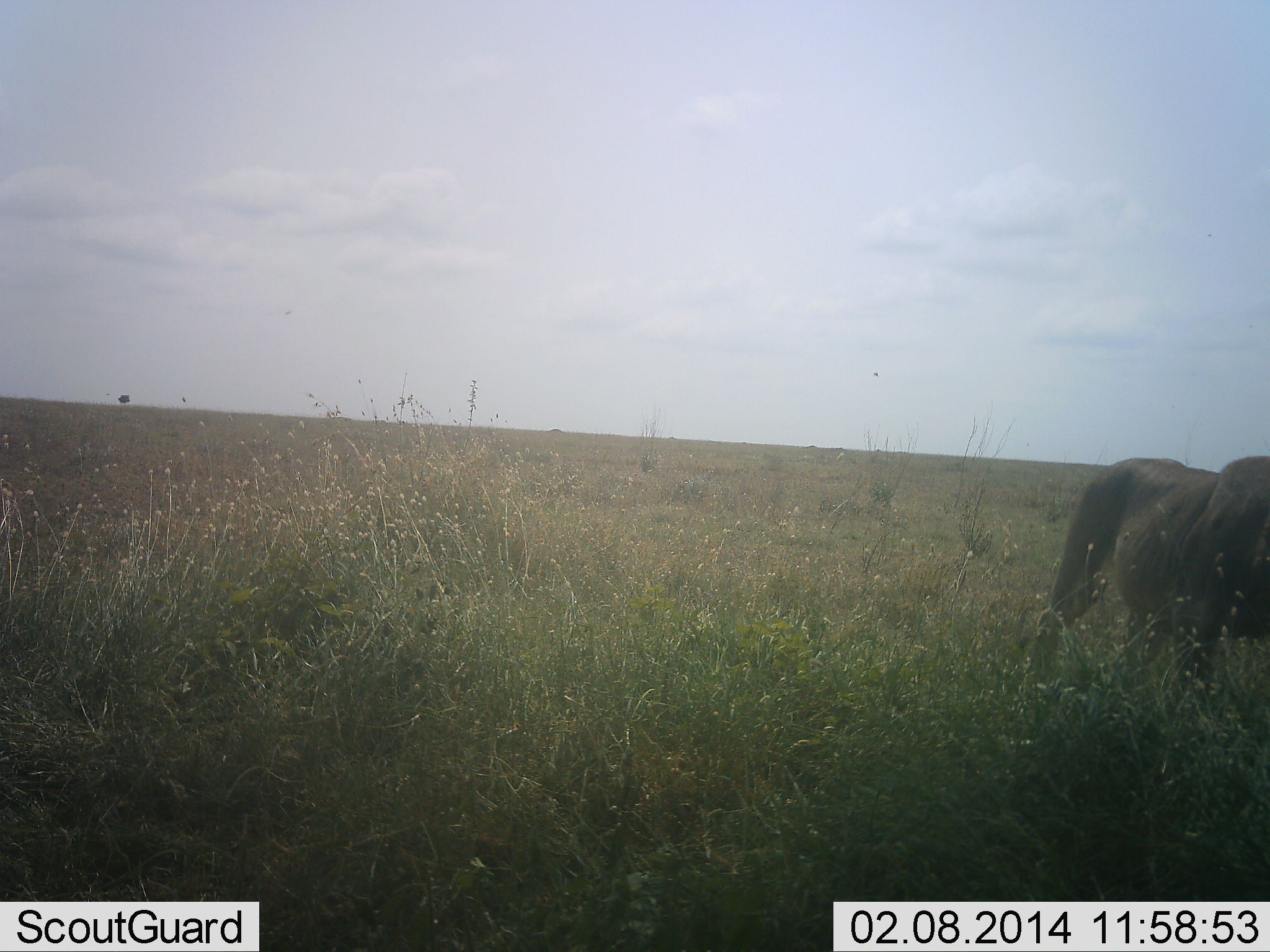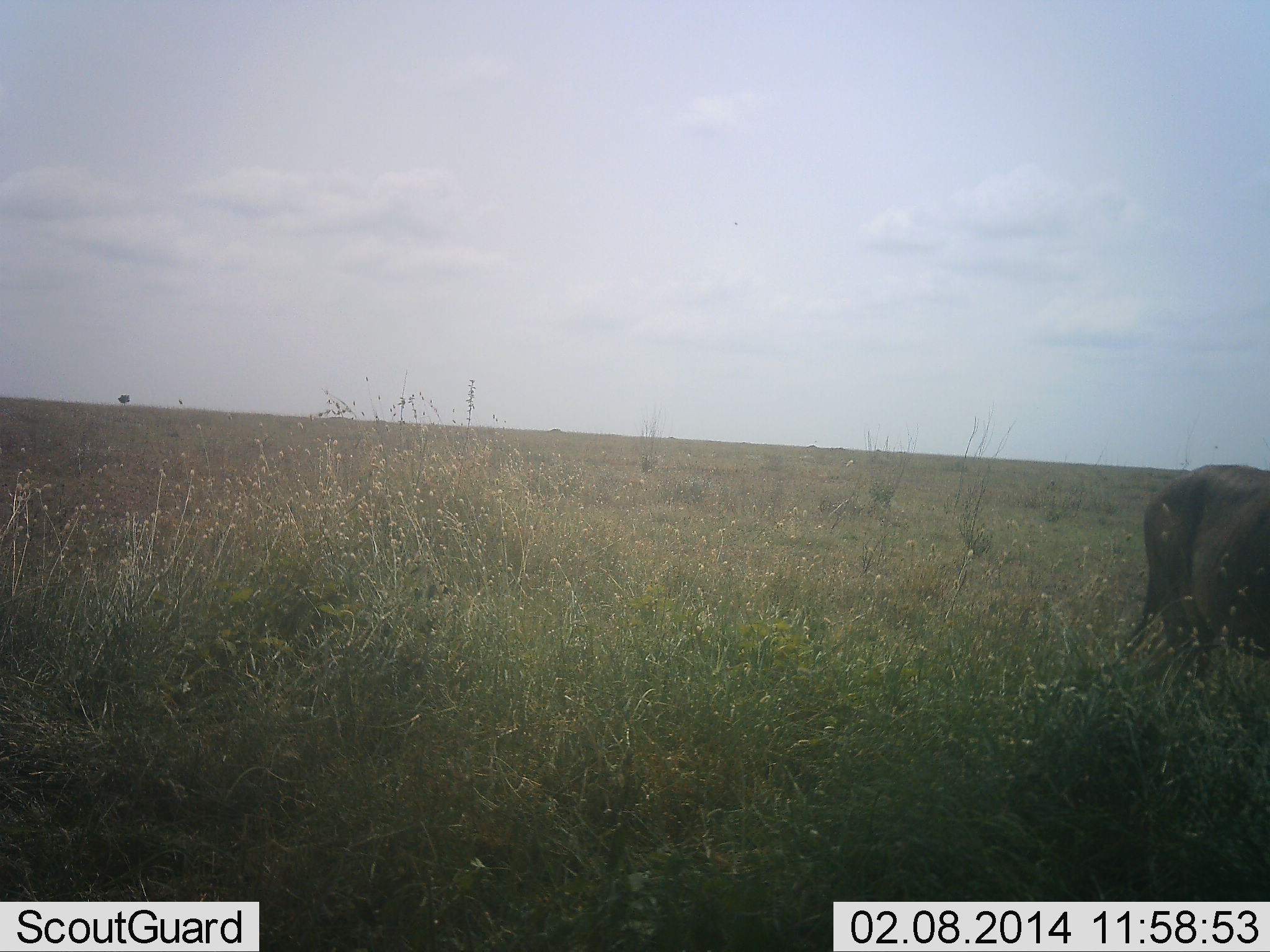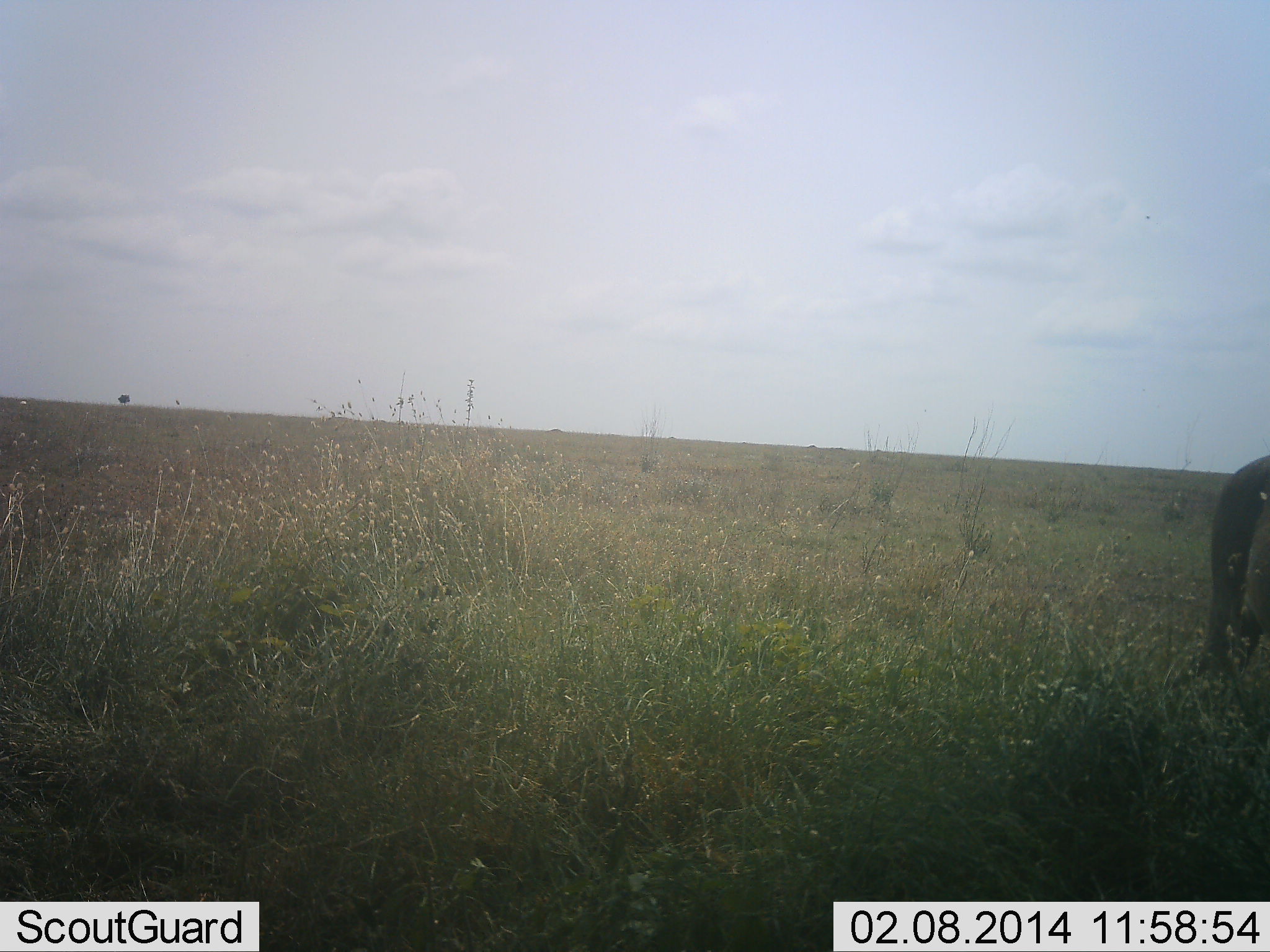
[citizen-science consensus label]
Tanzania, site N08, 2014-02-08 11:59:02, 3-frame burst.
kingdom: Animalia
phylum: Chordata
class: Mammalia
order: Artiodactyla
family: Bovidae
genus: Connochaetes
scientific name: Connochaetes taurinus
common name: blue wildebeest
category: wildebeest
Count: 1.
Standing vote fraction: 11%.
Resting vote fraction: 0%.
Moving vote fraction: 89%.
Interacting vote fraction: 0%.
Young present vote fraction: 0%.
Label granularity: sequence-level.